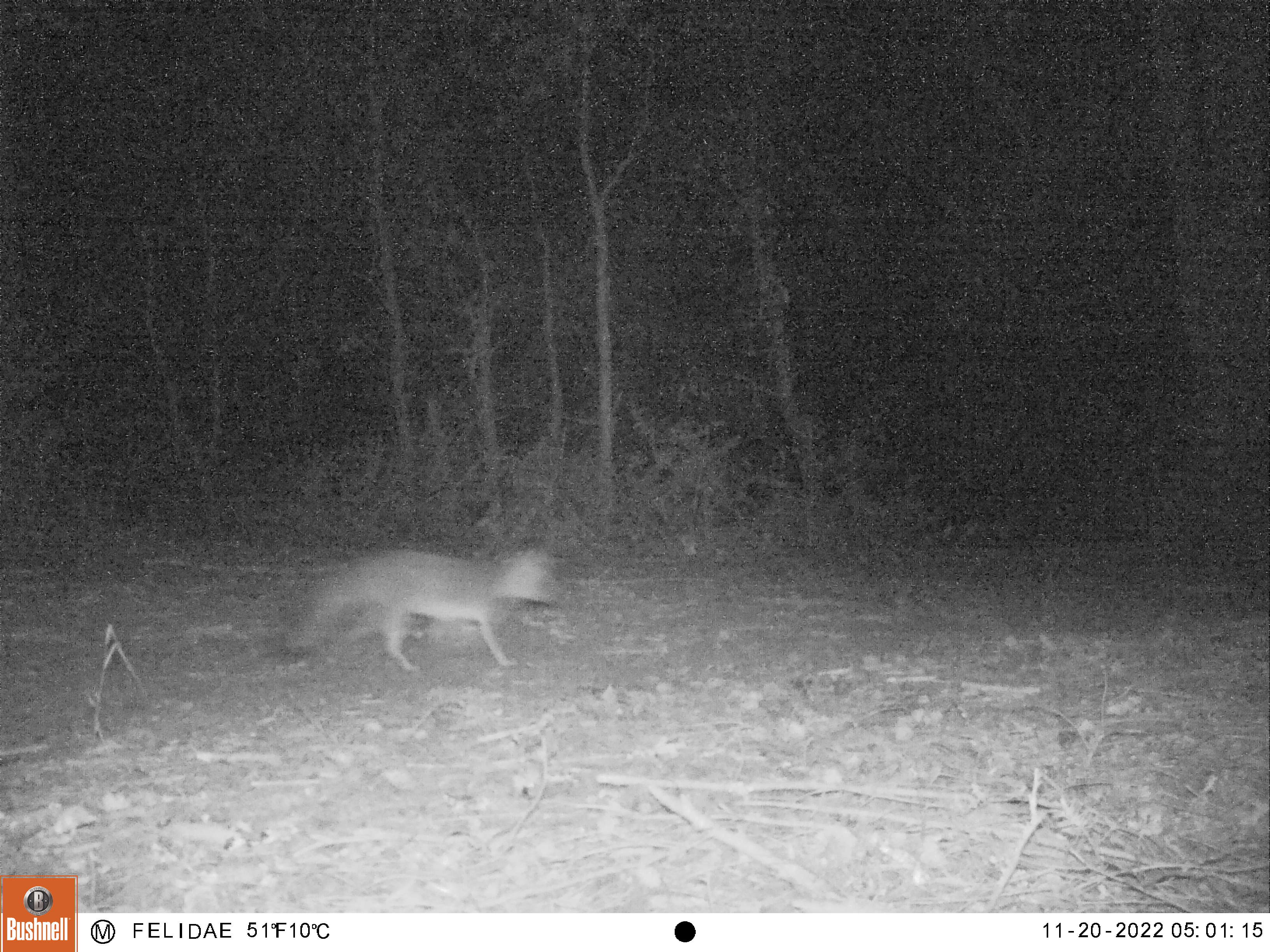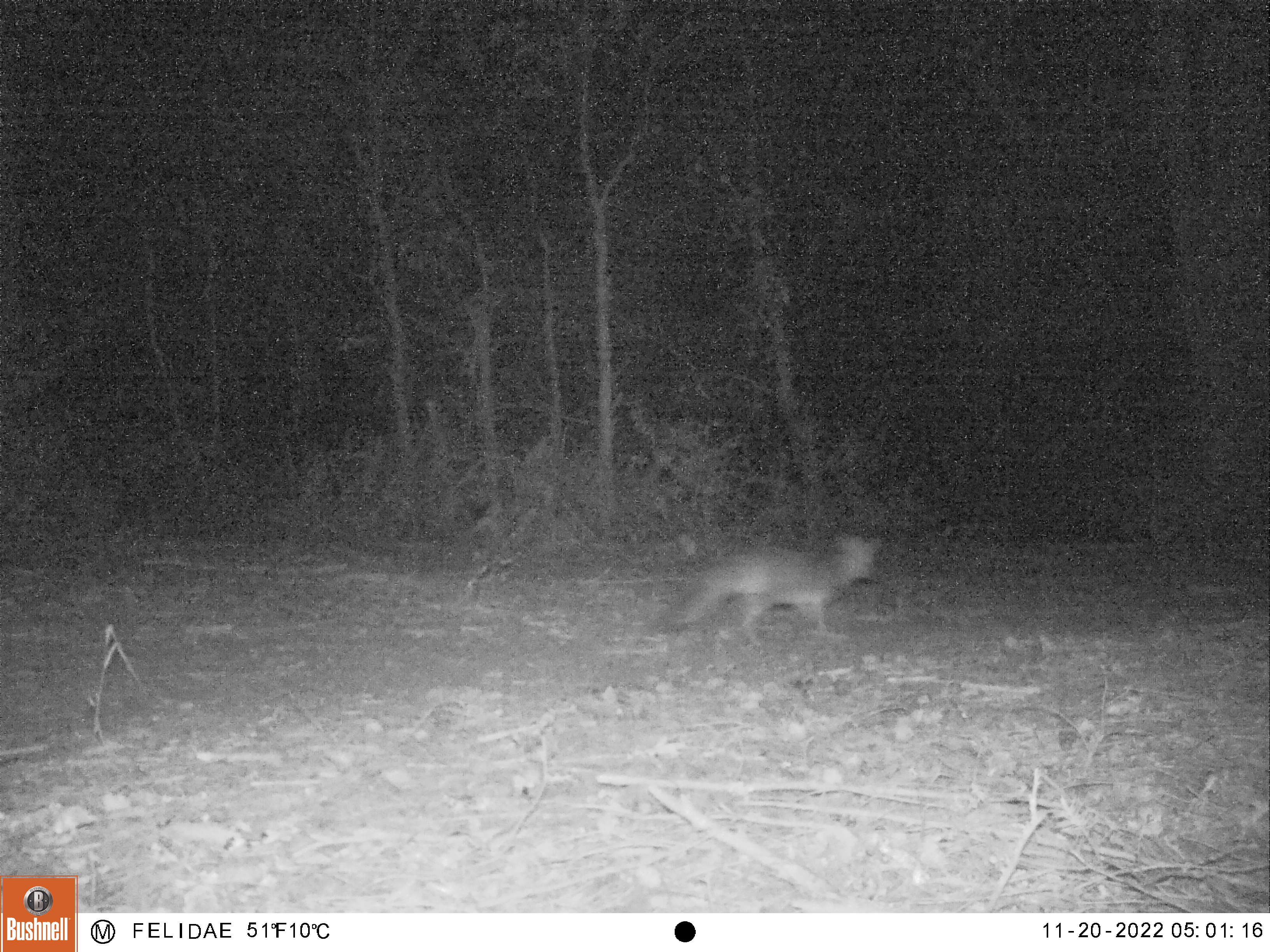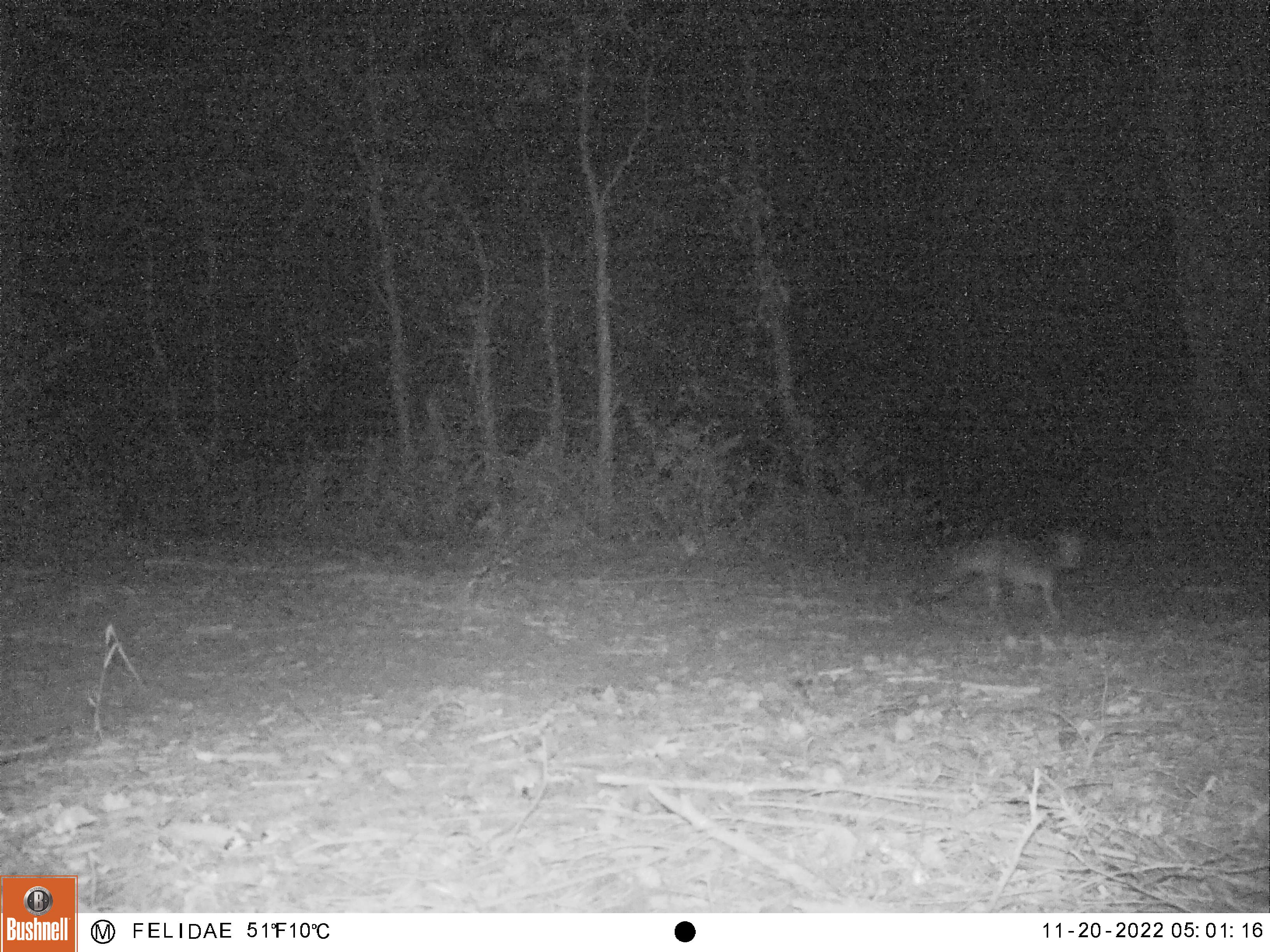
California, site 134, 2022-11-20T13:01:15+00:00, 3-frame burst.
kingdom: Animalia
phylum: Chordata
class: Mammalia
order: Carnivora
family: Canidae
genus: Urocyon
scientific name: Urocyon cinereoargenteus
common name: gray fox